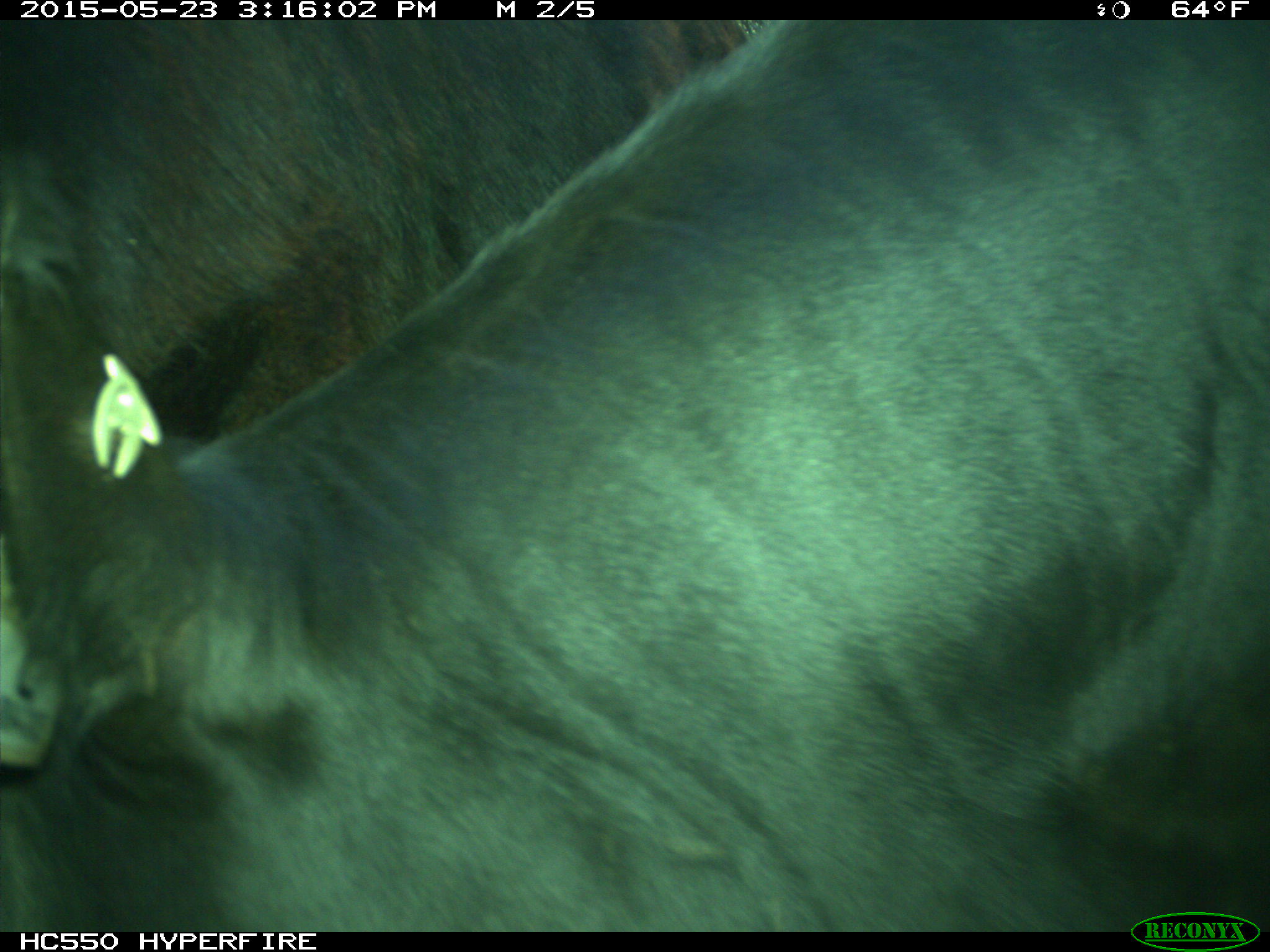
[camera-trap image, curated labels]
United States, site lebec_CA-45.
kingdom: Animalia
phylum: Chordata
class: Mammalia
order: Artiodactyla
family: Bovidae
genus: Bos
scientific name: Bos taurus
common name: domestic cow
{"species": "Bos taurus (domestic cow)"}